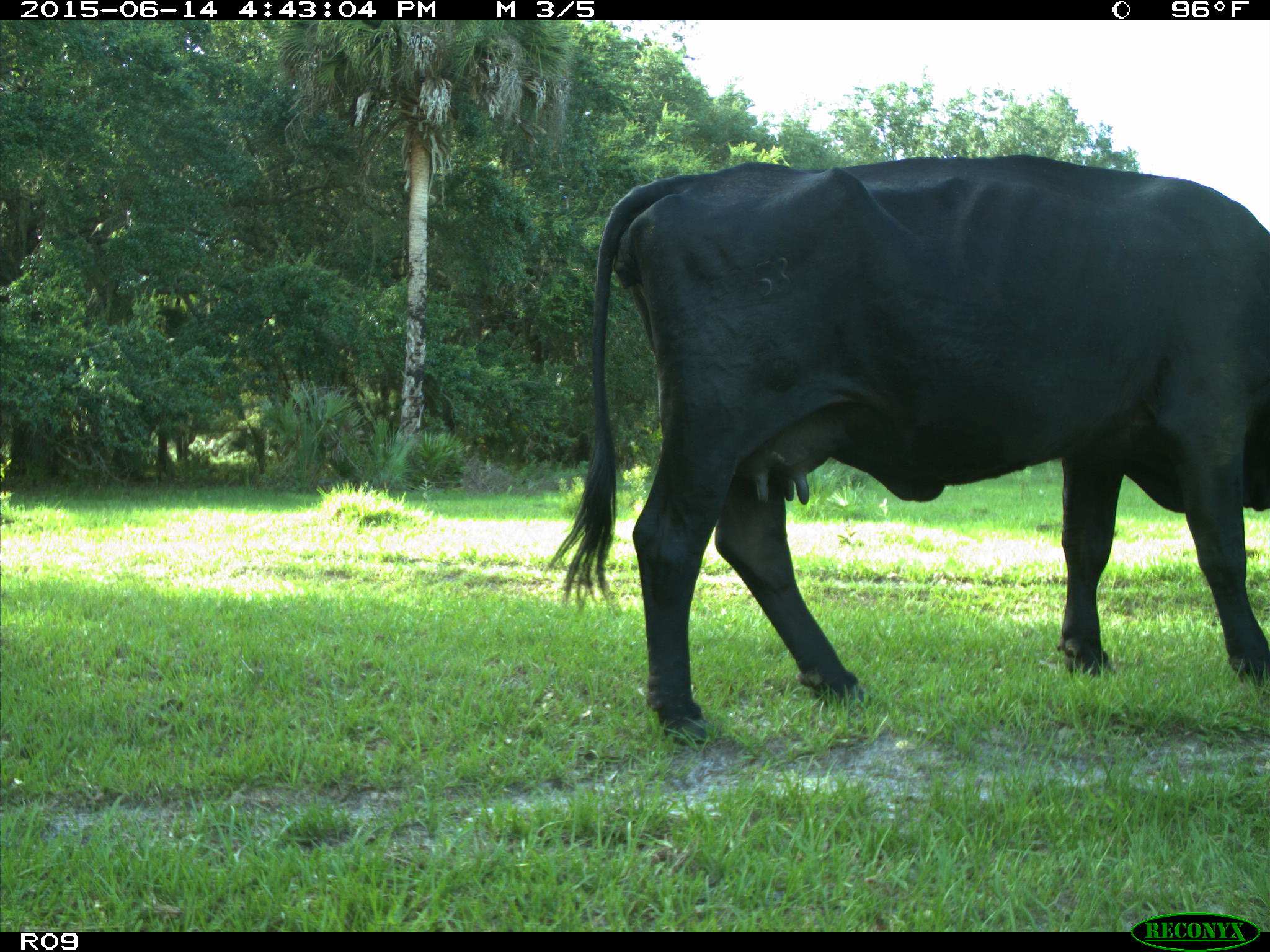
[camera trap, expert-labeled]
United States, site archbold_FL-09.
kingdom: Animalia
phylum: Chordata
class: Mammalia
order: Artiodactyla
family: Bovidae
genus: Bos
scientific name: Bos taurus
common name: domestic cow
Bos taurus (domestic cow).